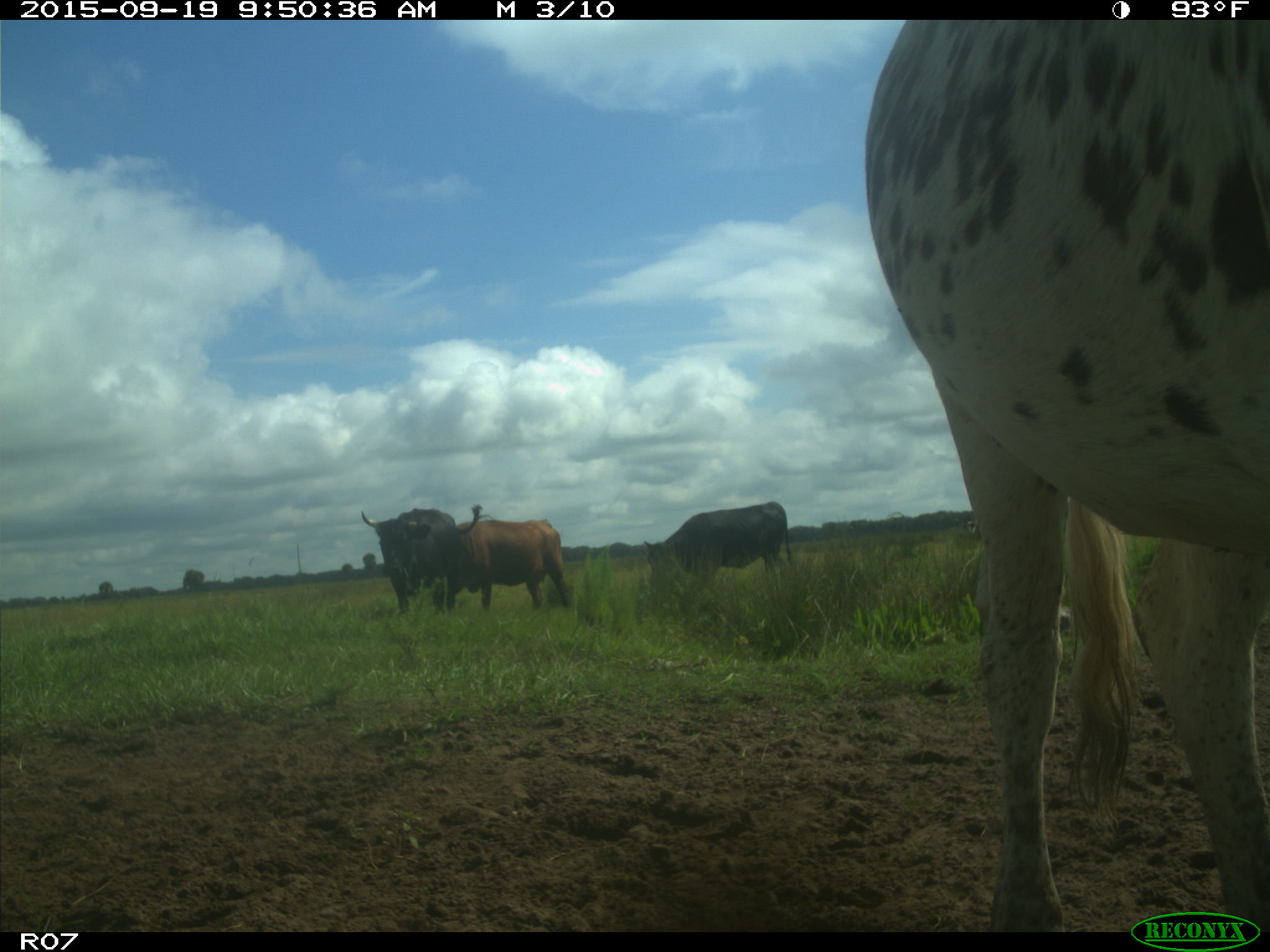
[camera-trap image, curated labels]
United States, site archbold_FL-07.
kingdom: Animalia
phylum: Chordata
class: Mammalia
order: Artiodactyla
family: Bovidae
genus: Bos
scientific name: Bos taurus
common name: domestic cow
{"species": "Bos taurus (domestic cow)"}